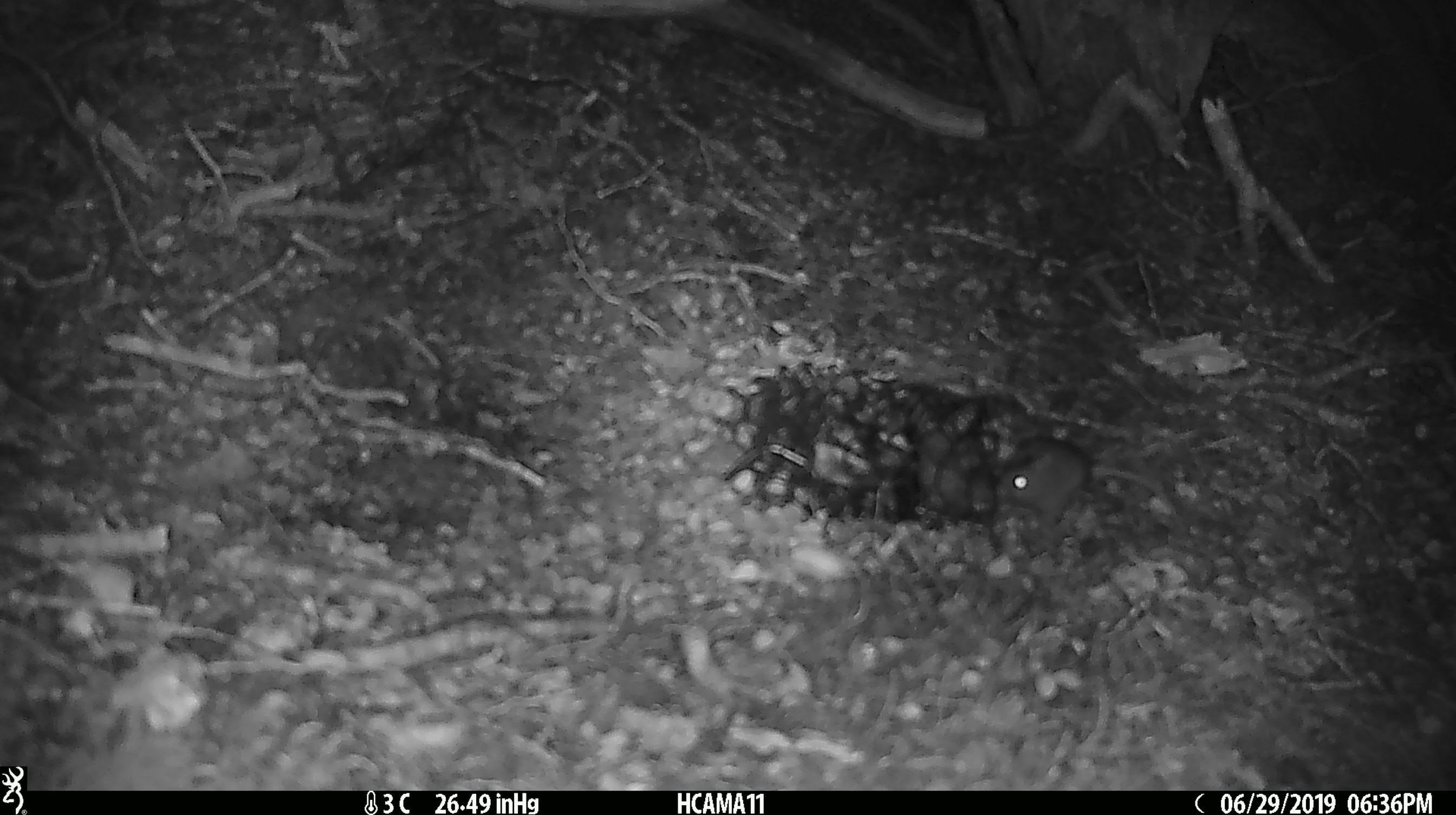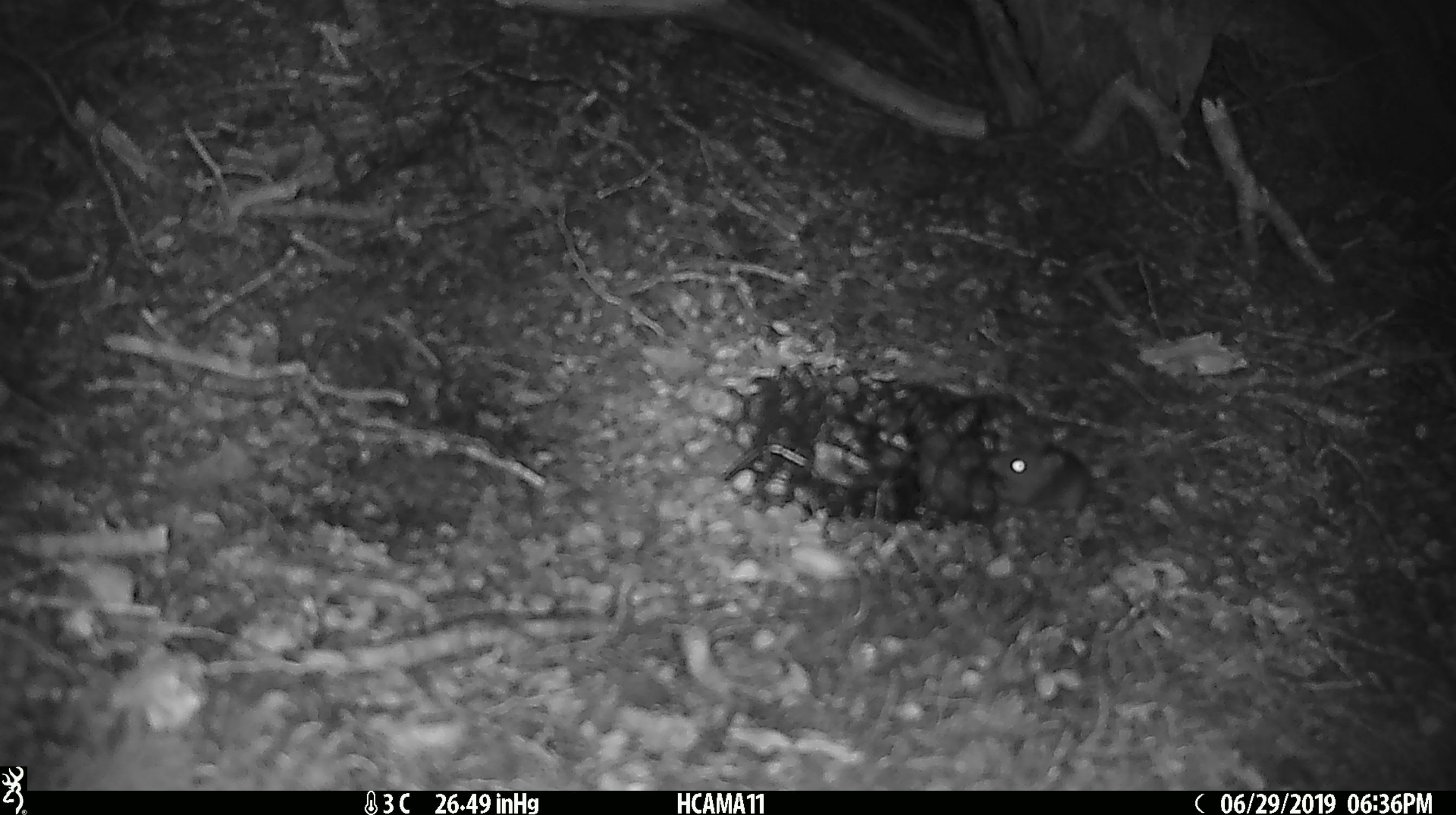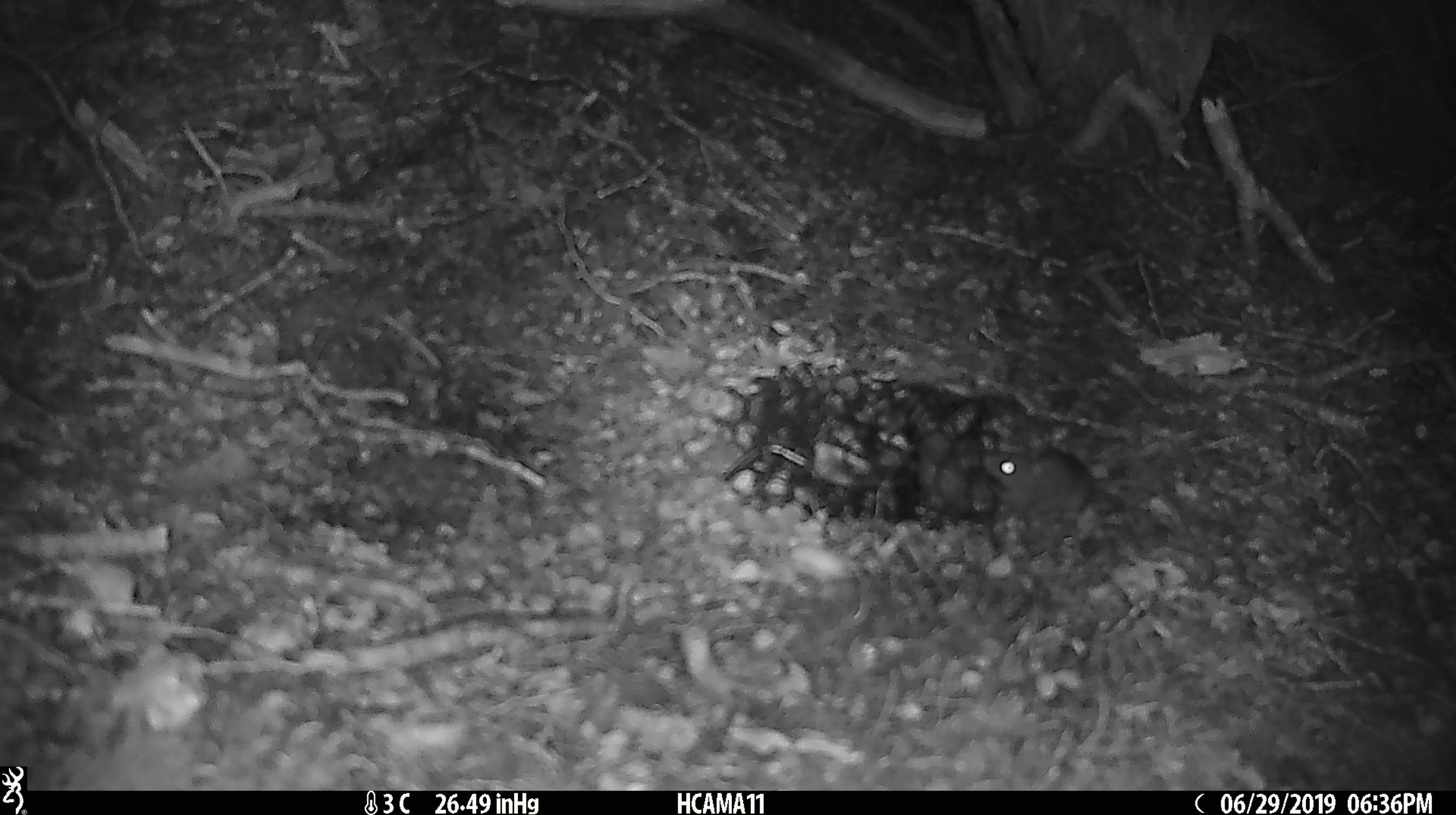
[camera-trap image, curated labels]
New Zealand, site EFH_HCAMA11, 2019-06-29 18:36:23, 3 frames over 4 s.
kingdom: Animalia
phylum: Chordata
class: Mammalia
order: Rodentia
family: Muridae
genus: Mus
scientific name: Mus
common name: mouse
Mouse (Mus).